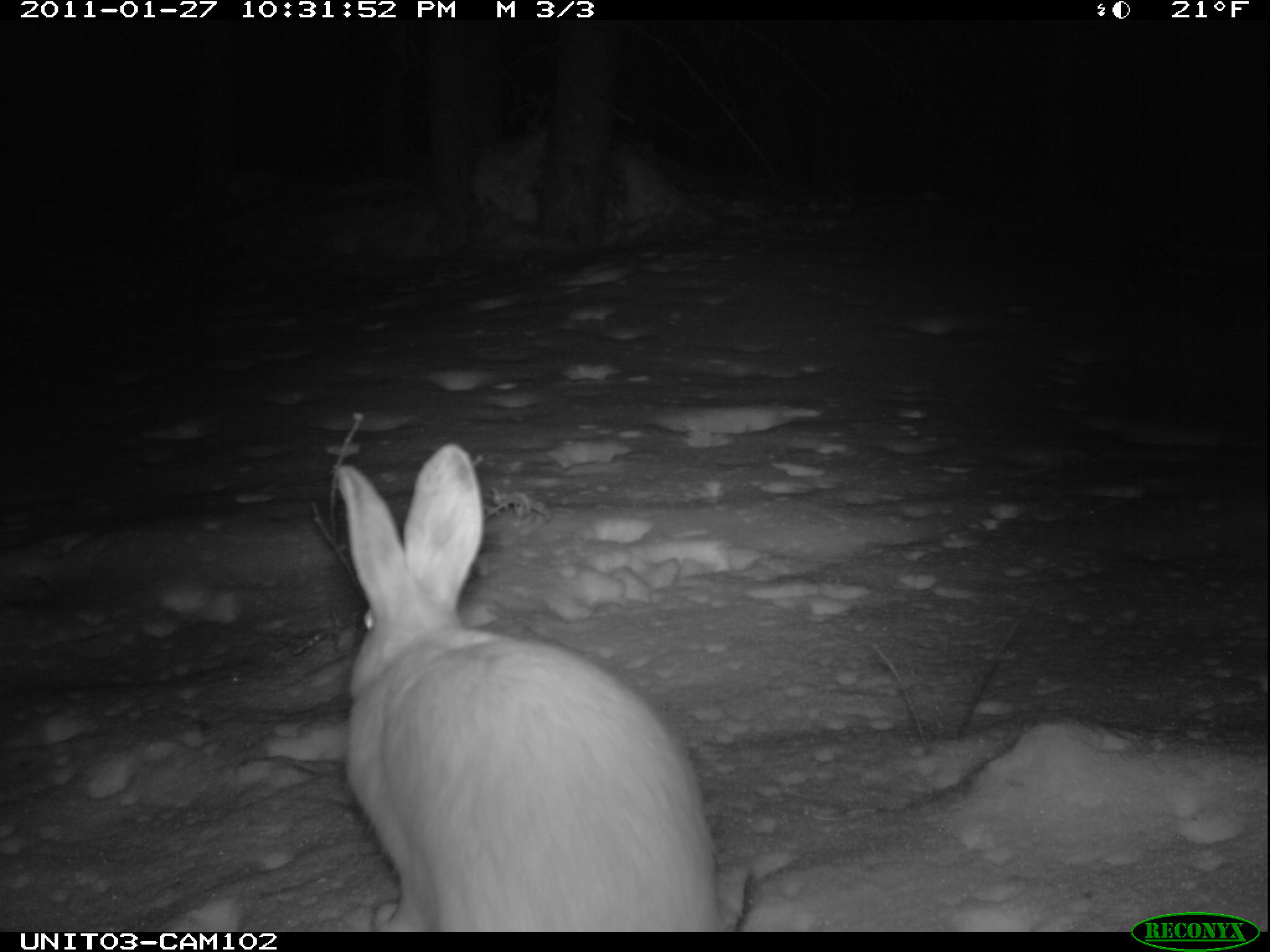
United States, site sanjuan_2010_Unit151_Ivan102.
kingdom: Animalia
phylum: Chordata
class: Mammalia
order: Lagomorpha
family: Leporidae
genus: Lepus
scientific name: Lepus americanus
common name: snowshoe hare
Lepus americanus (snowshoe hare).